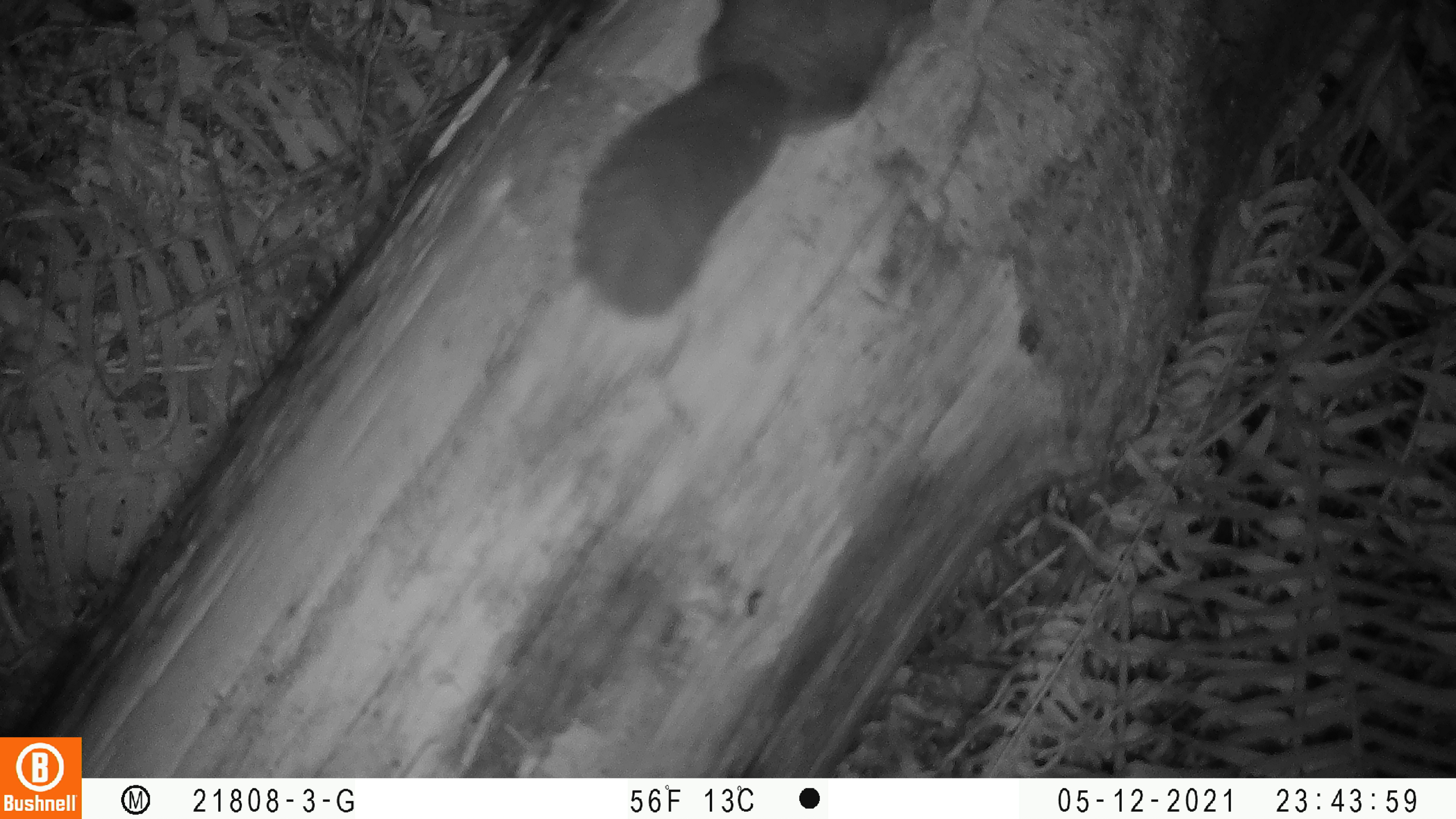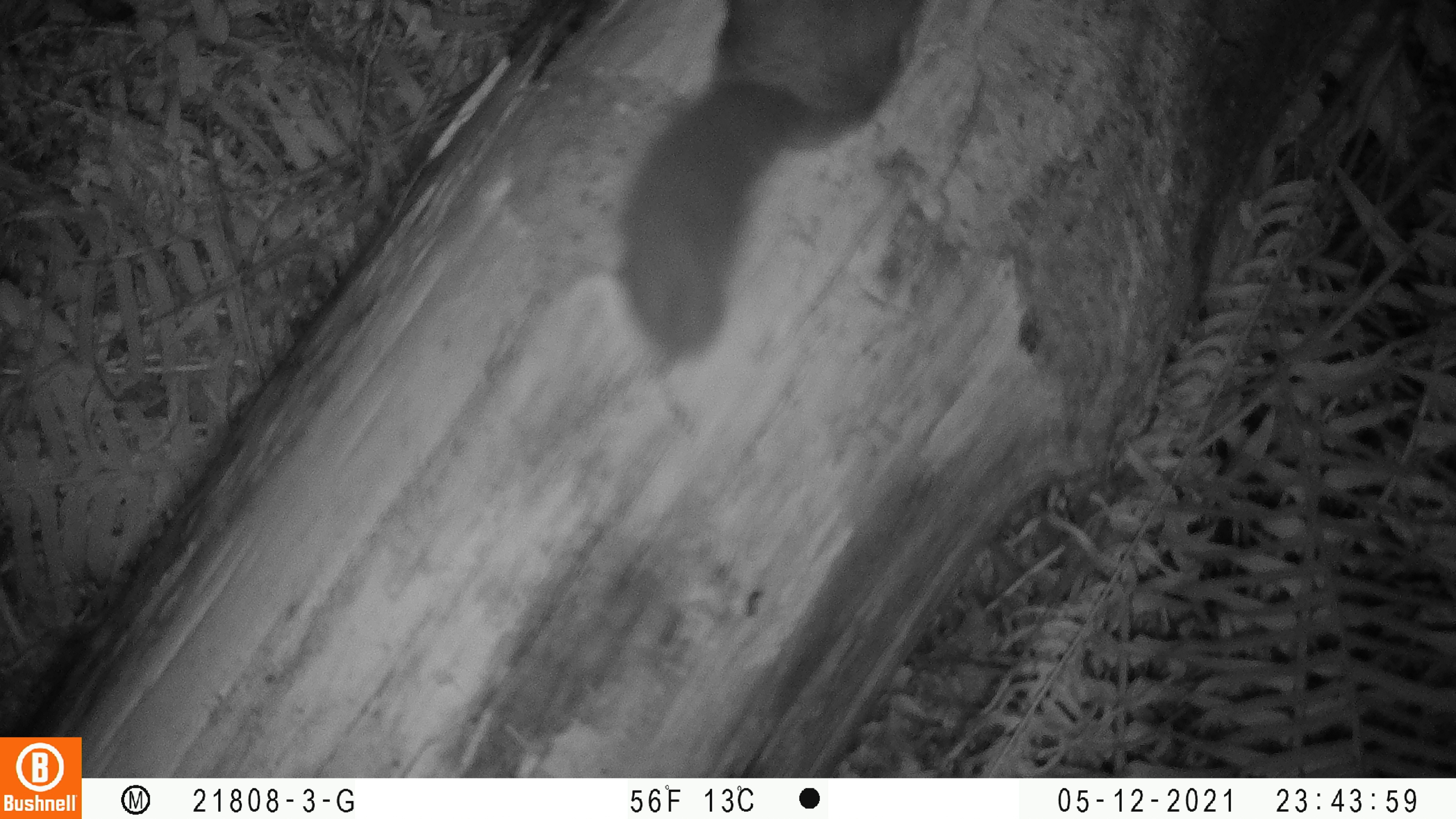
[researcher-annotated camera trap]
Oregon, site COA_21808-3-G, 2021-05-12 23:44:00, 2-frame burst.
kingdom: Animalia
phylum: Chordata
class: Mammalia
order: Rodentia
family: Sciuridae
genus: Glaucomys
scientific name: Glaucomys oregonensis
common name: humboldt's flying squirrel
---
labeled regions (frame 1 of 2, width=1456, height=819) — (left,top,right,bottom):
humboldt's flying squirrel: (560,3,937,313)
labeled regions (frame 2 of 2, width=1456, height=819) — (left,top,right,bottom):
humboldt's flying squirrel: (599,7,926,343)